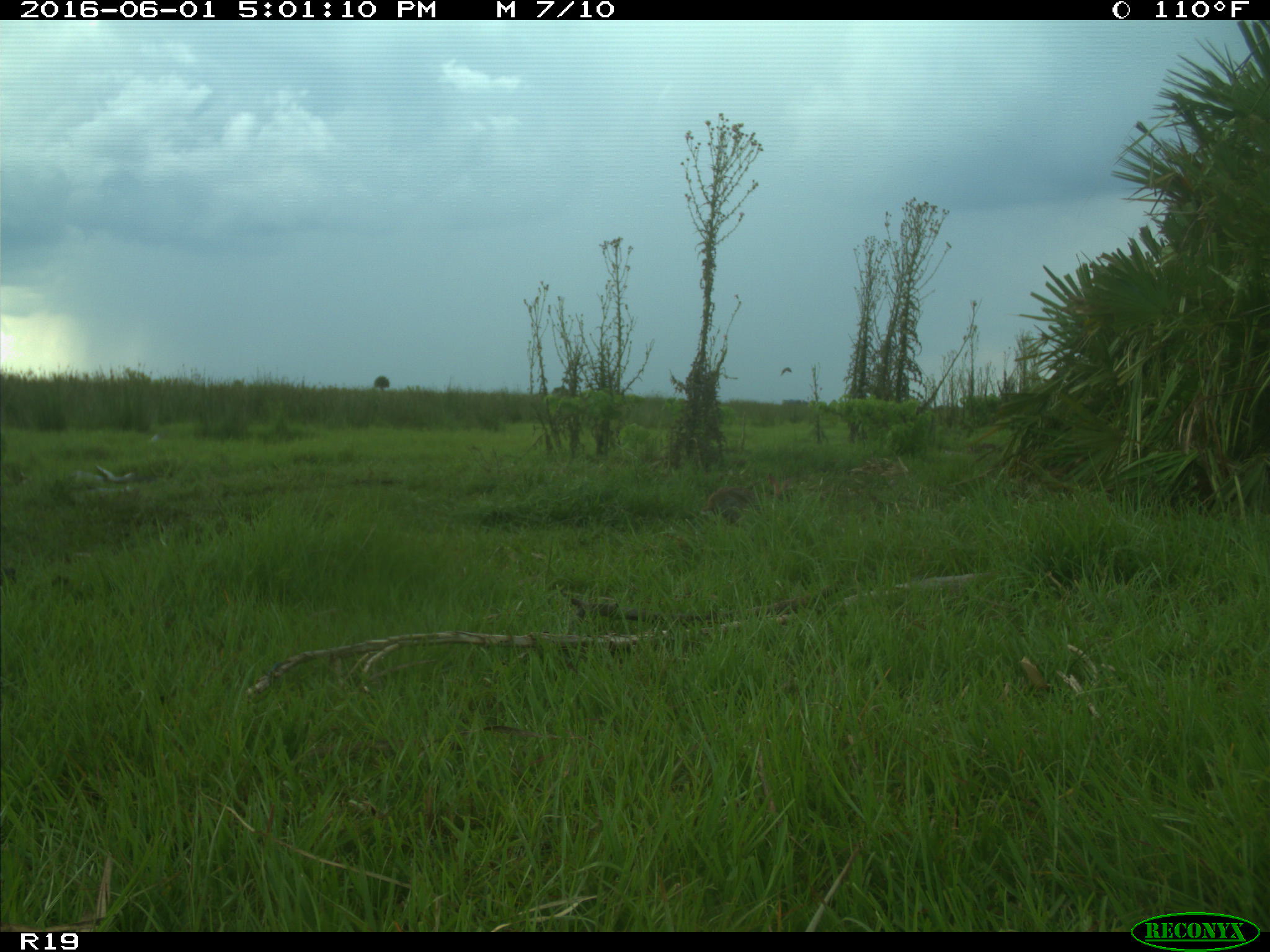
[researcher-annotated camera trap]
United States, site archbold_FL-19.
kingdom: Animalia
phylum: Chordata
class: Mammalia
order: Lagomorpha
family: Leporidae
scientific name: Leporidae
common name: rabbits and hares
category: unidentified rabbit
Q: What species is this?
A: Unidentified rabbit (rabbits and hares) (Leporidae).